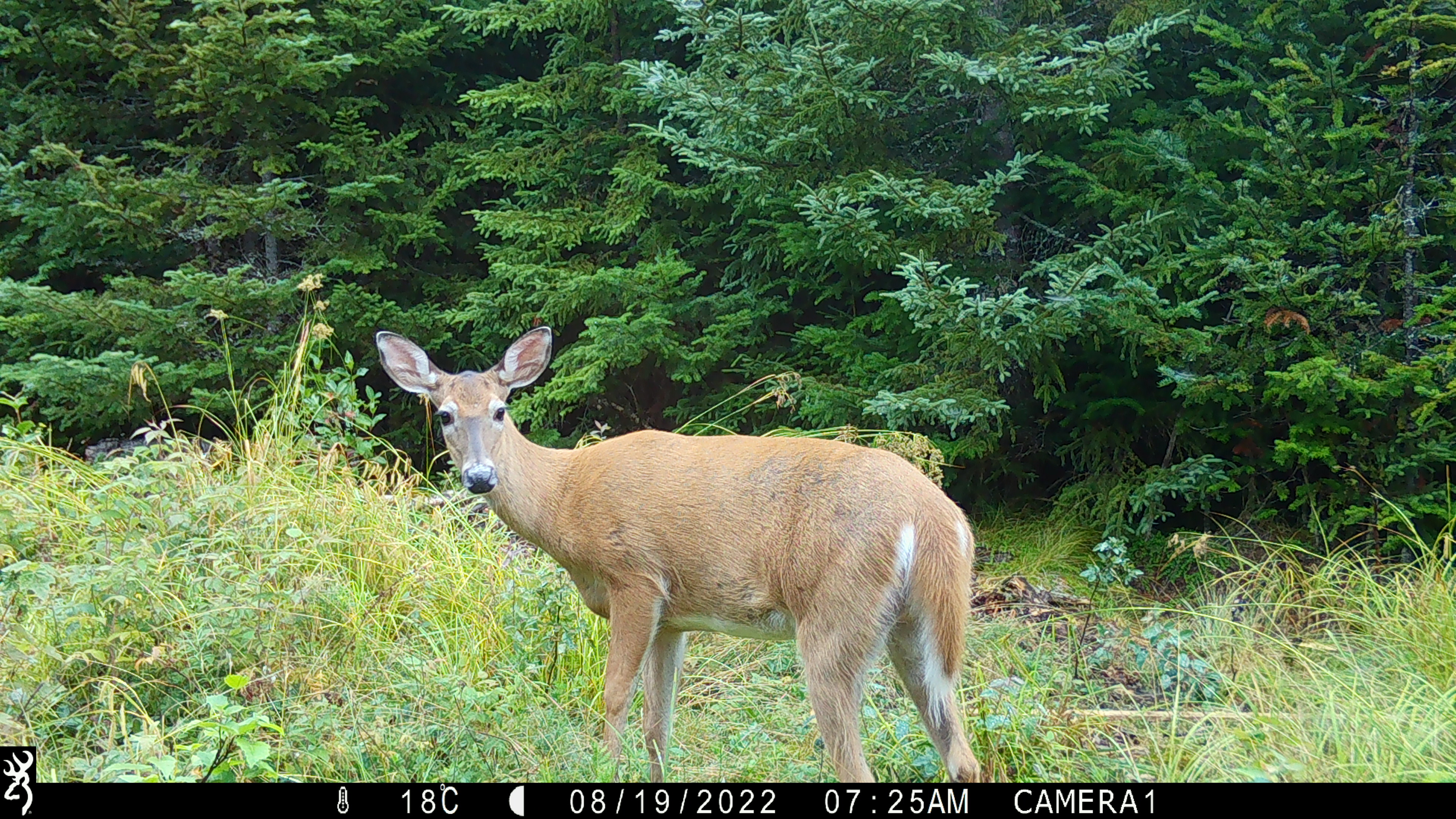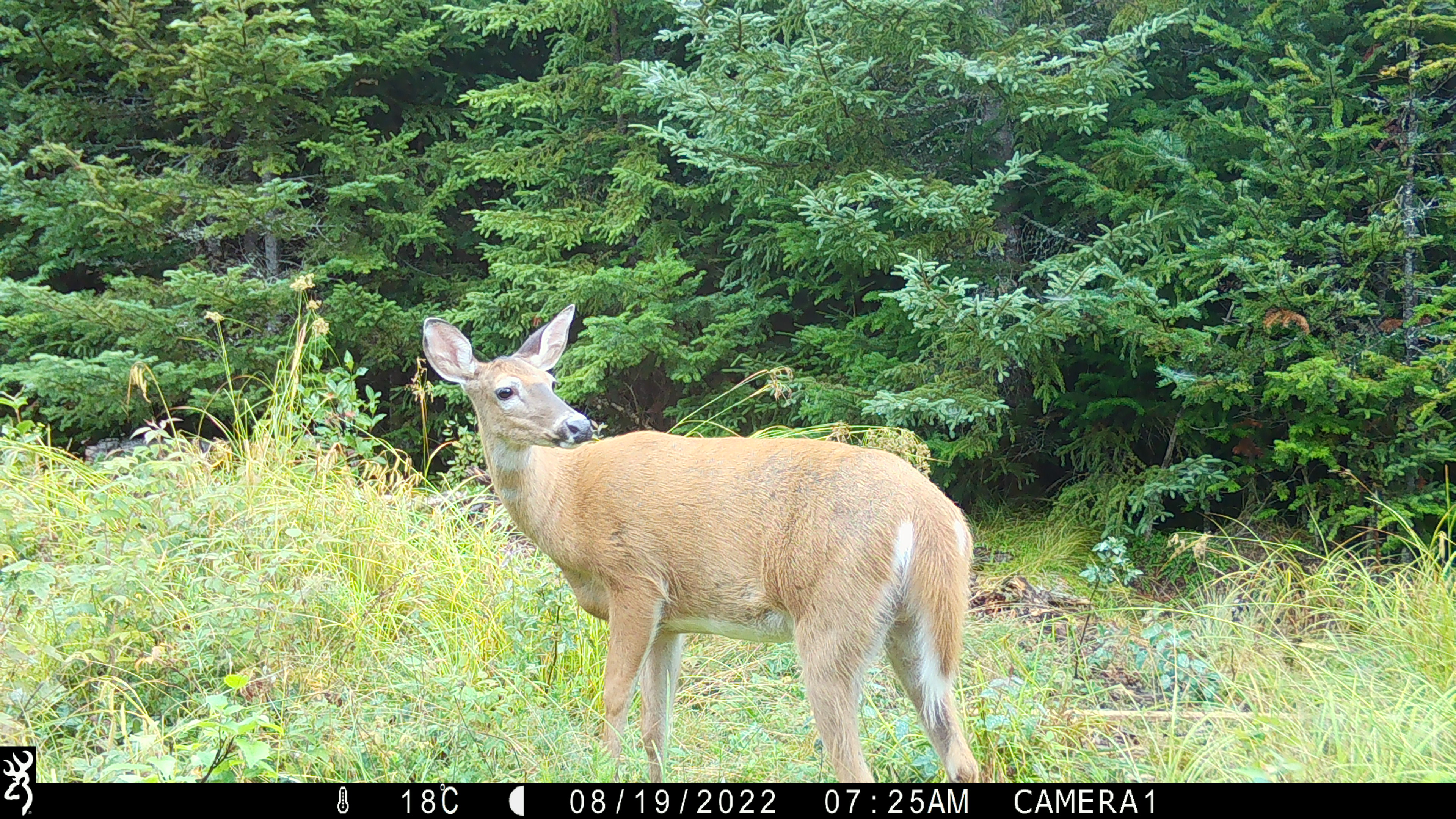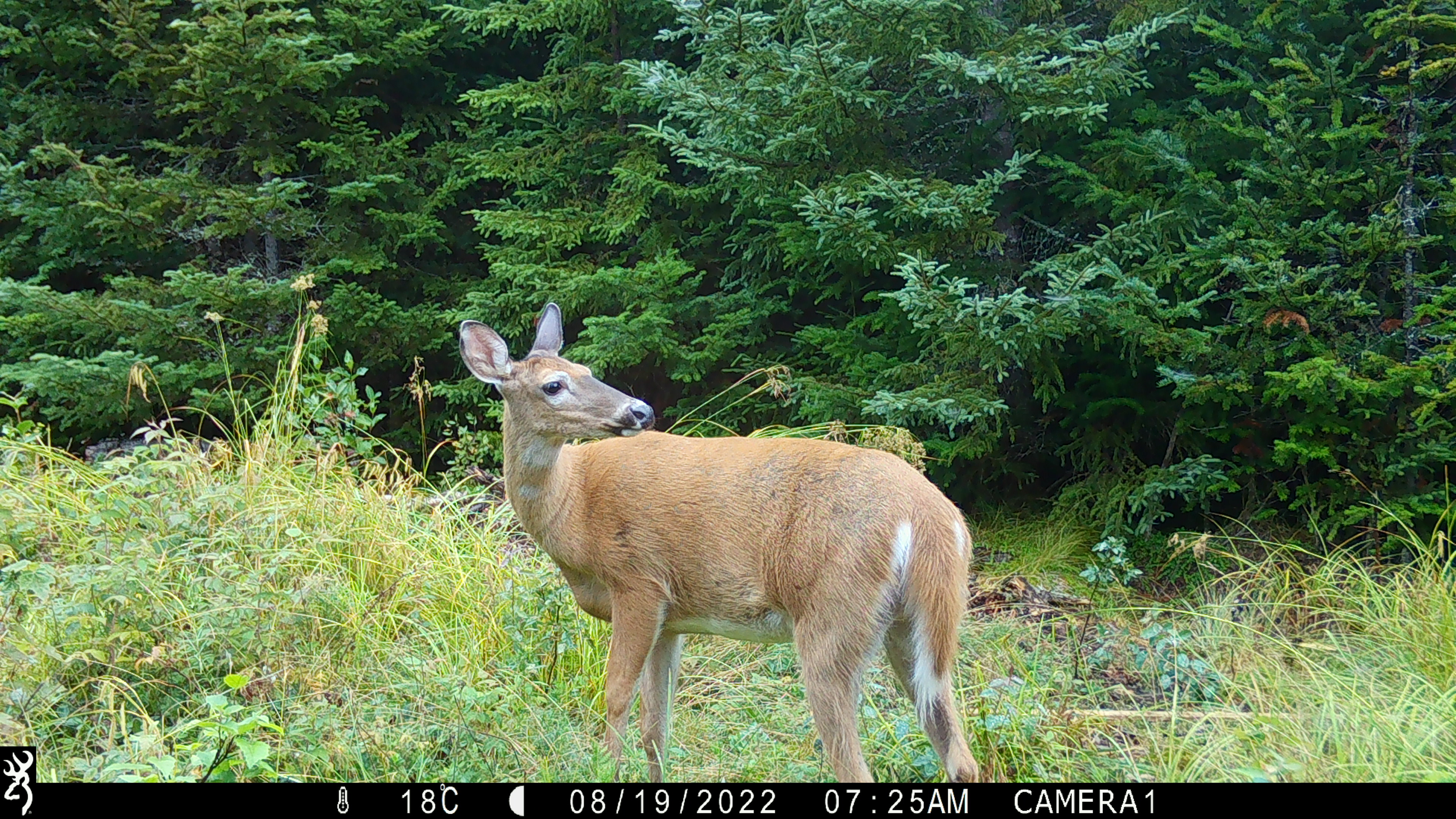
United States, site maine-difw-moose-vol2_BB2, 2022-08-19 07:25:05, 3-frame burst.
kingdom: Animalia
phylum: Chordata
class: Mammalia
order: Artiodactyla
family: Cervidae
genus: Odocoileus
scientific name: Odocoileus virginianus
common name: white-tailed deer